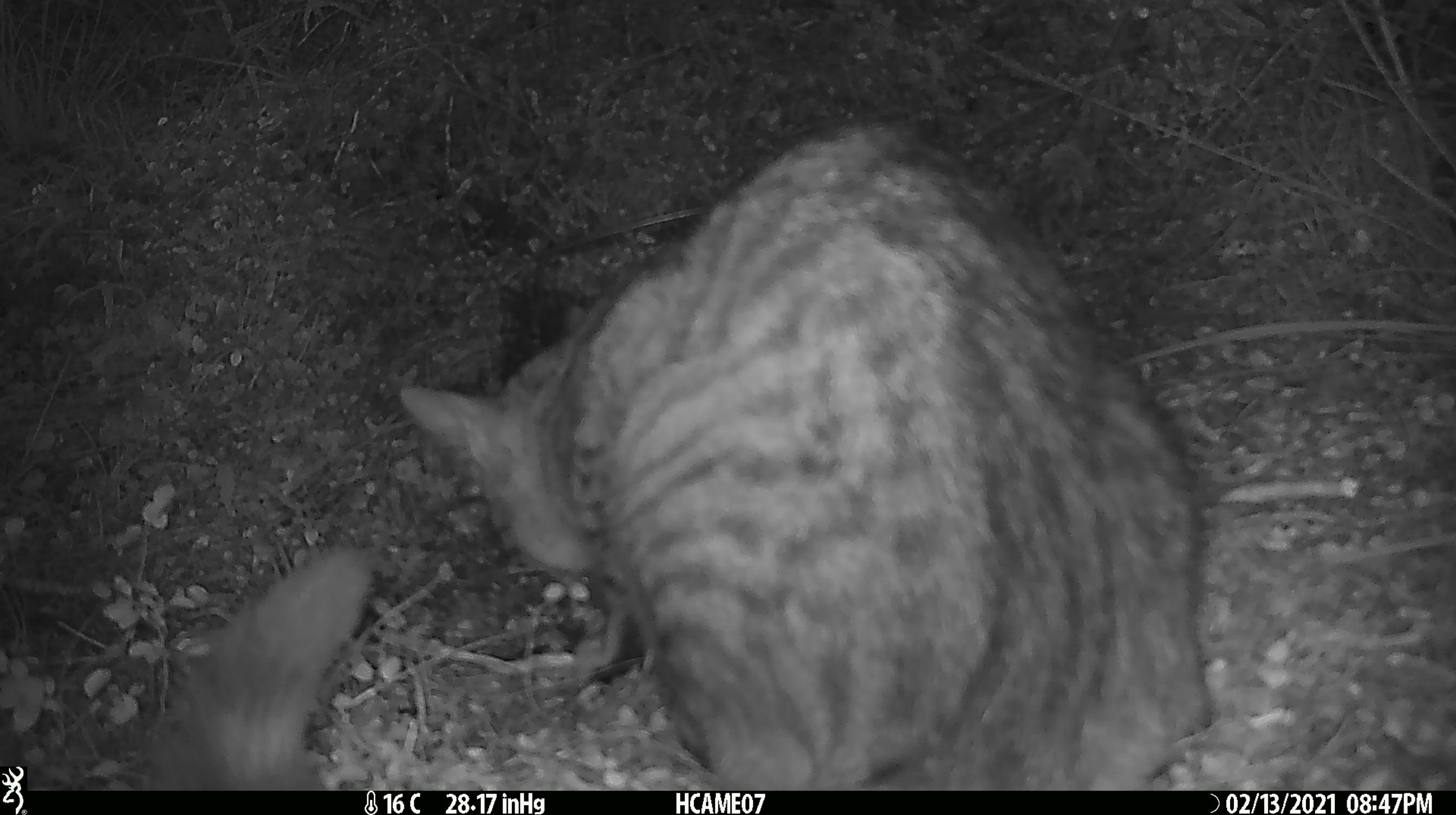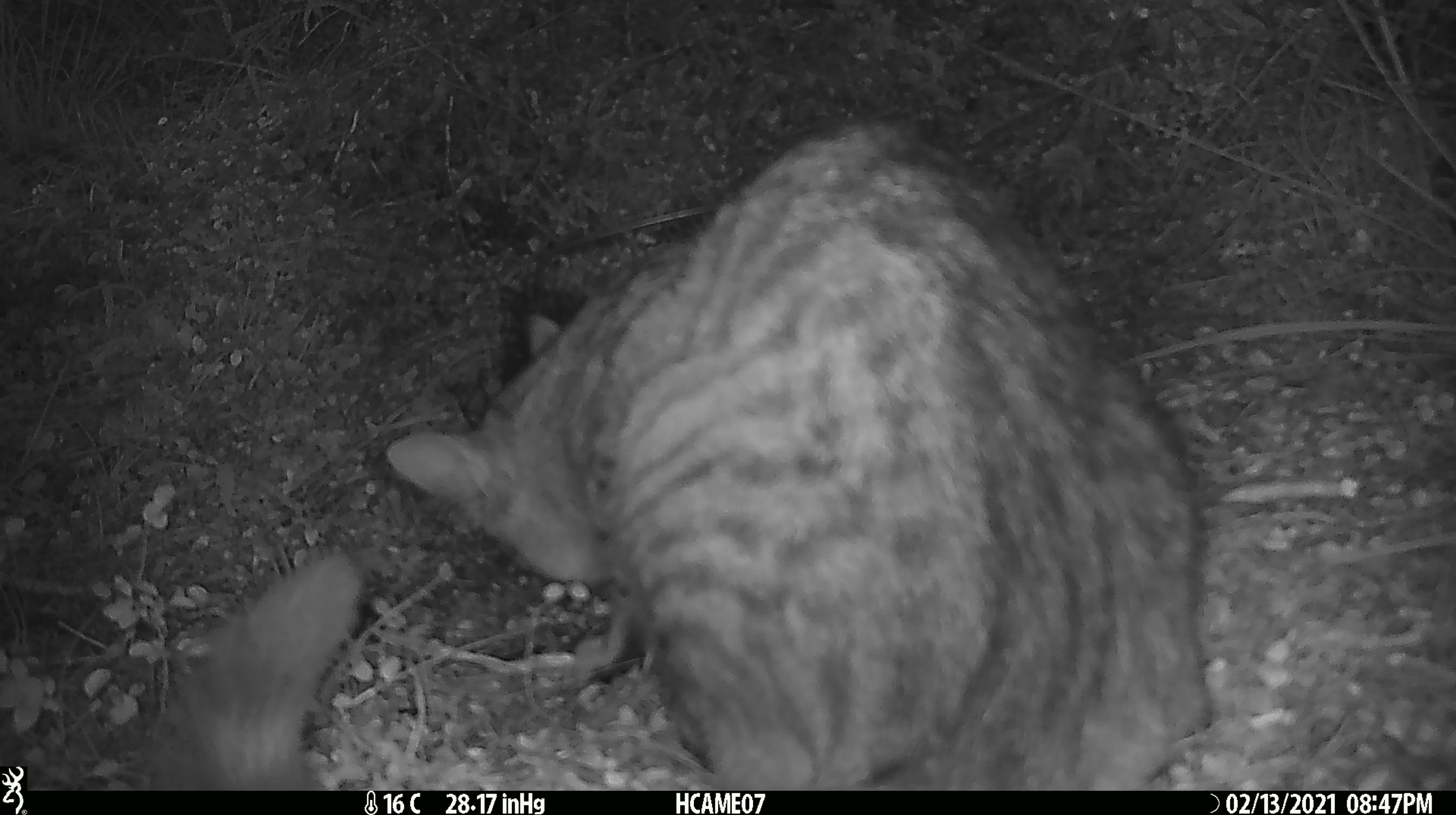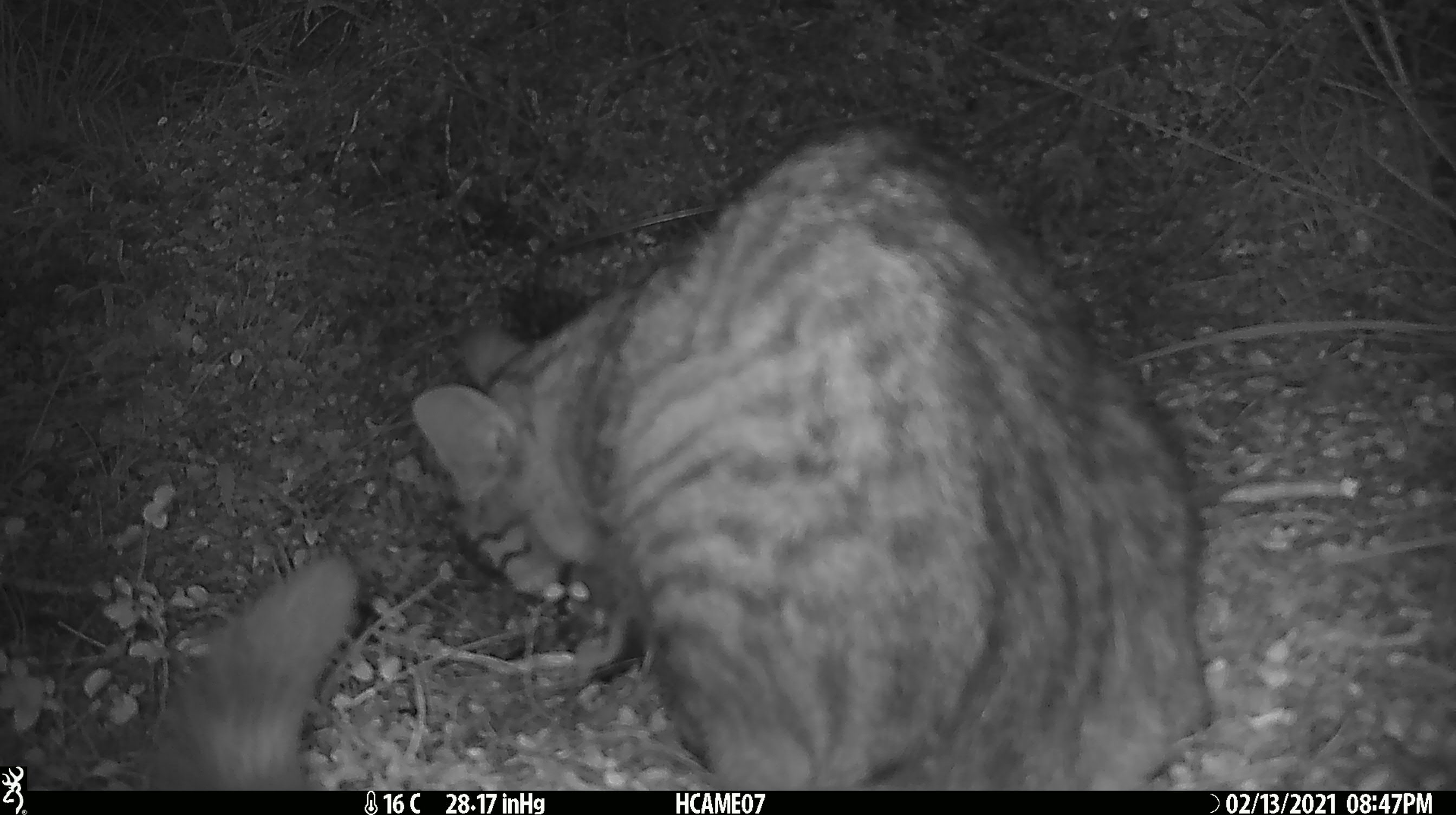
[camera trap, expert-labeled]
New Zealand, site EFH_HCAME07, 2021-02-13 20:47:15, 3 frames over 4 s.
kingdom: Animalia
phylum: Chordata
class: Mammalia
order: Carnivora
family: Felidae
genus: Felis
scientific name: Felis catus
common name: domestic cat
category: cat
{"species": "cat (domestic cat) (Felis catus)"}